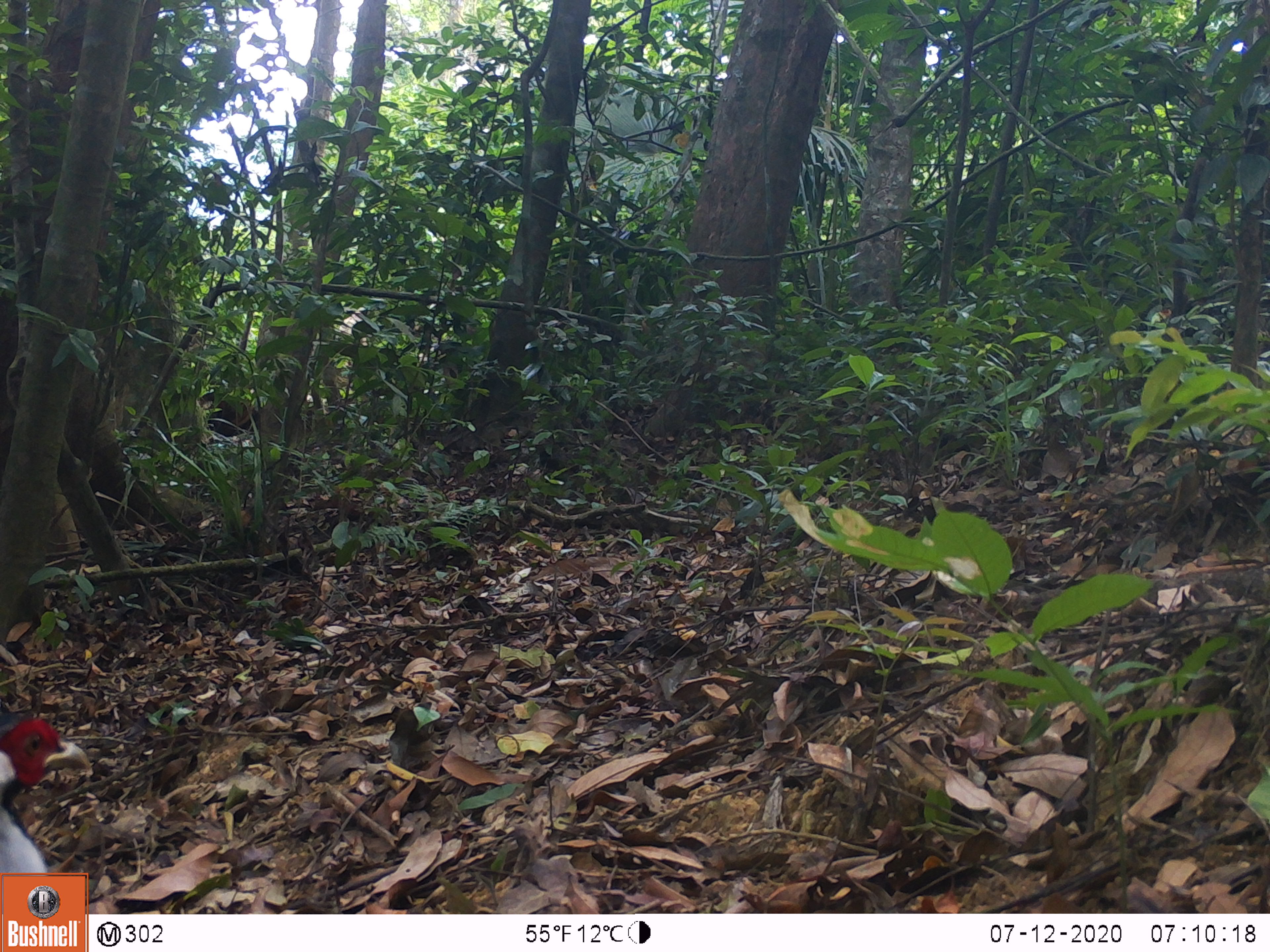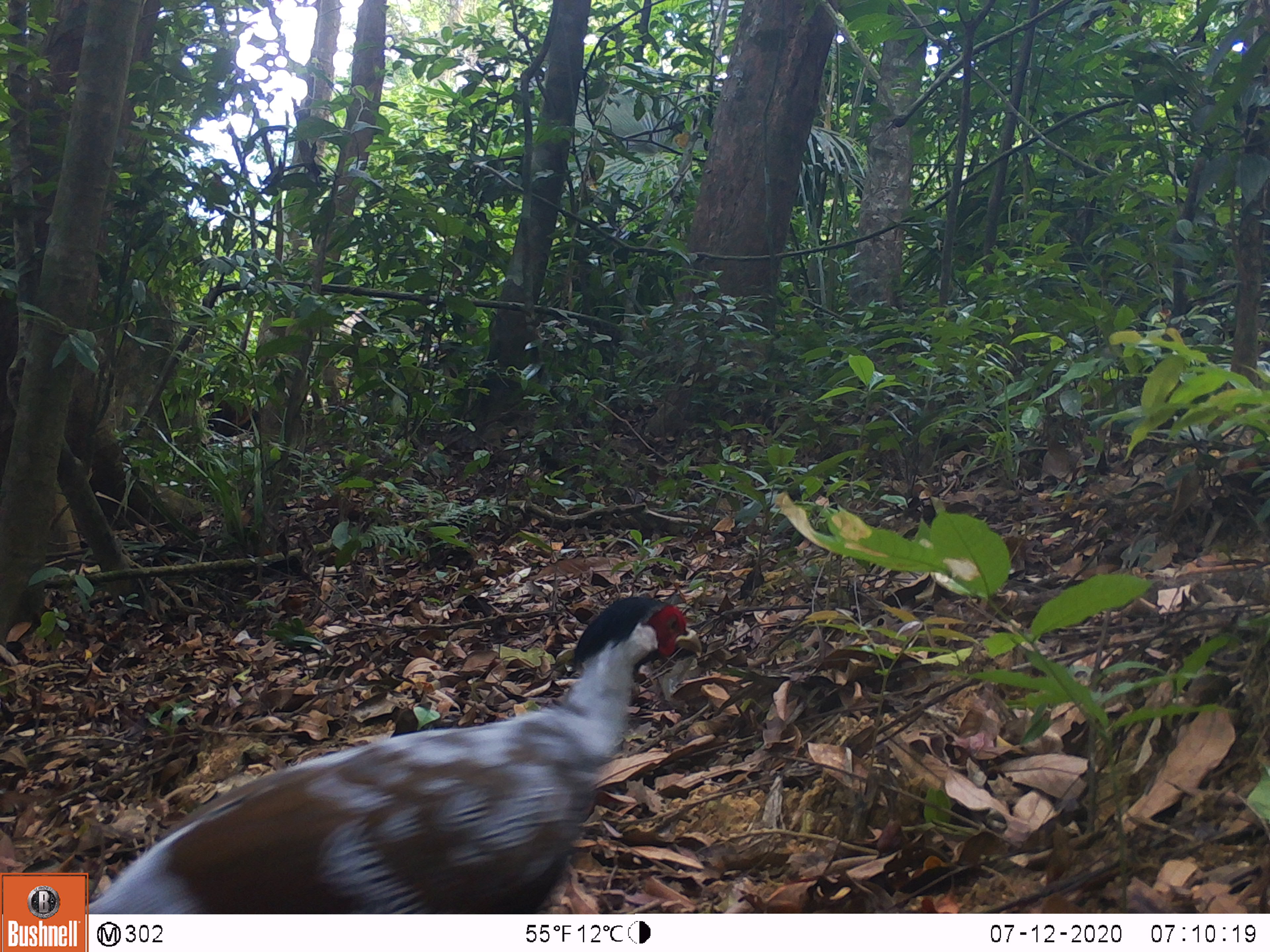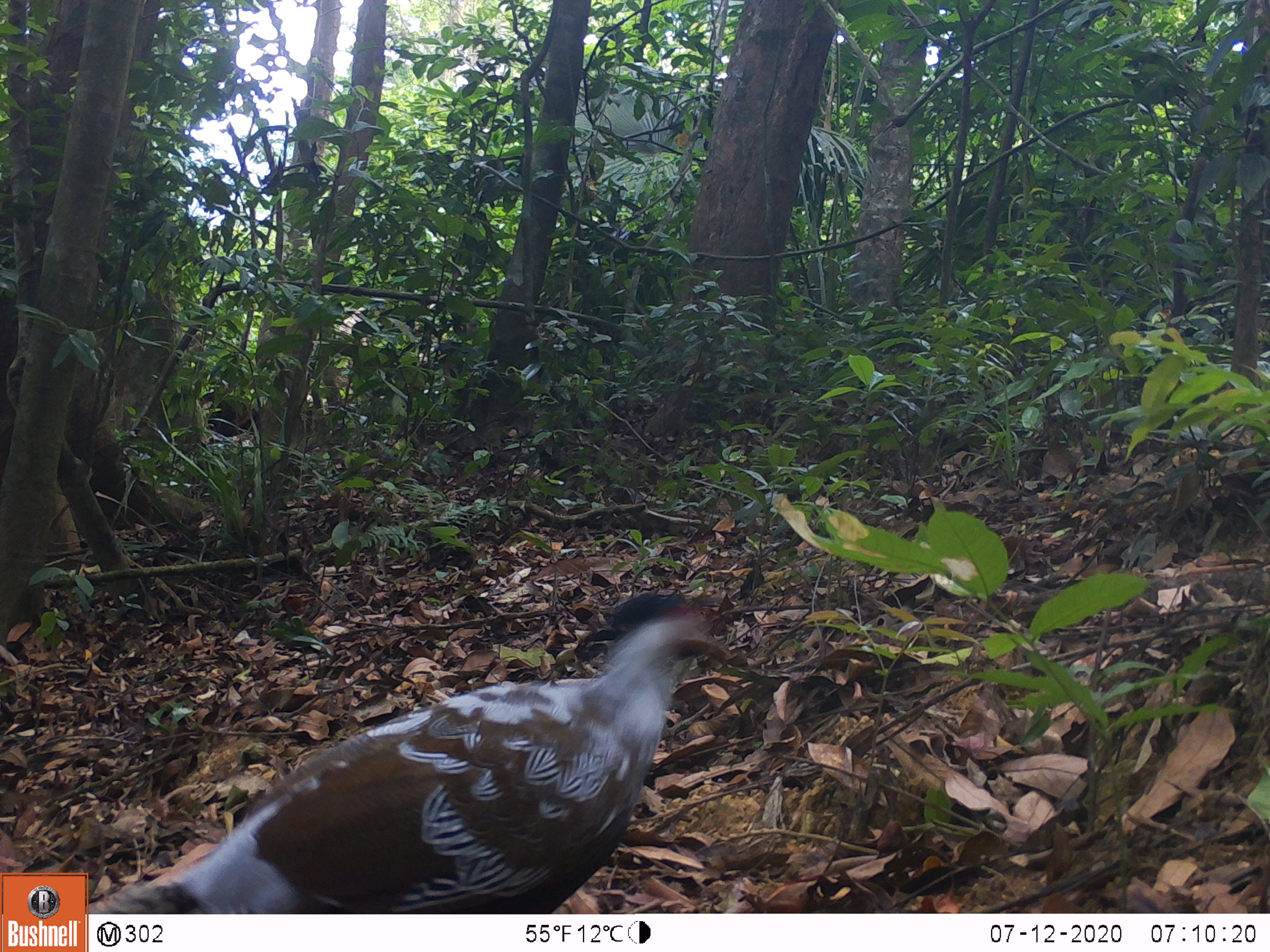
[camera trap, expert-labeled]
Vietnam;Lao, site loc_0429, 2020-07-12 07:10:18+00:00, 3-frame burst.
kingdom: Animalia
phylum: Chordata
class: Aves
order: Galliformes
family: Phasianidae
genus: Lophura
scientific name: Lophura nycthemera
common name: silver pheasant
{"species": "silver pheasant (Lophura nycthemera)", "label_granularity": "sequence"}